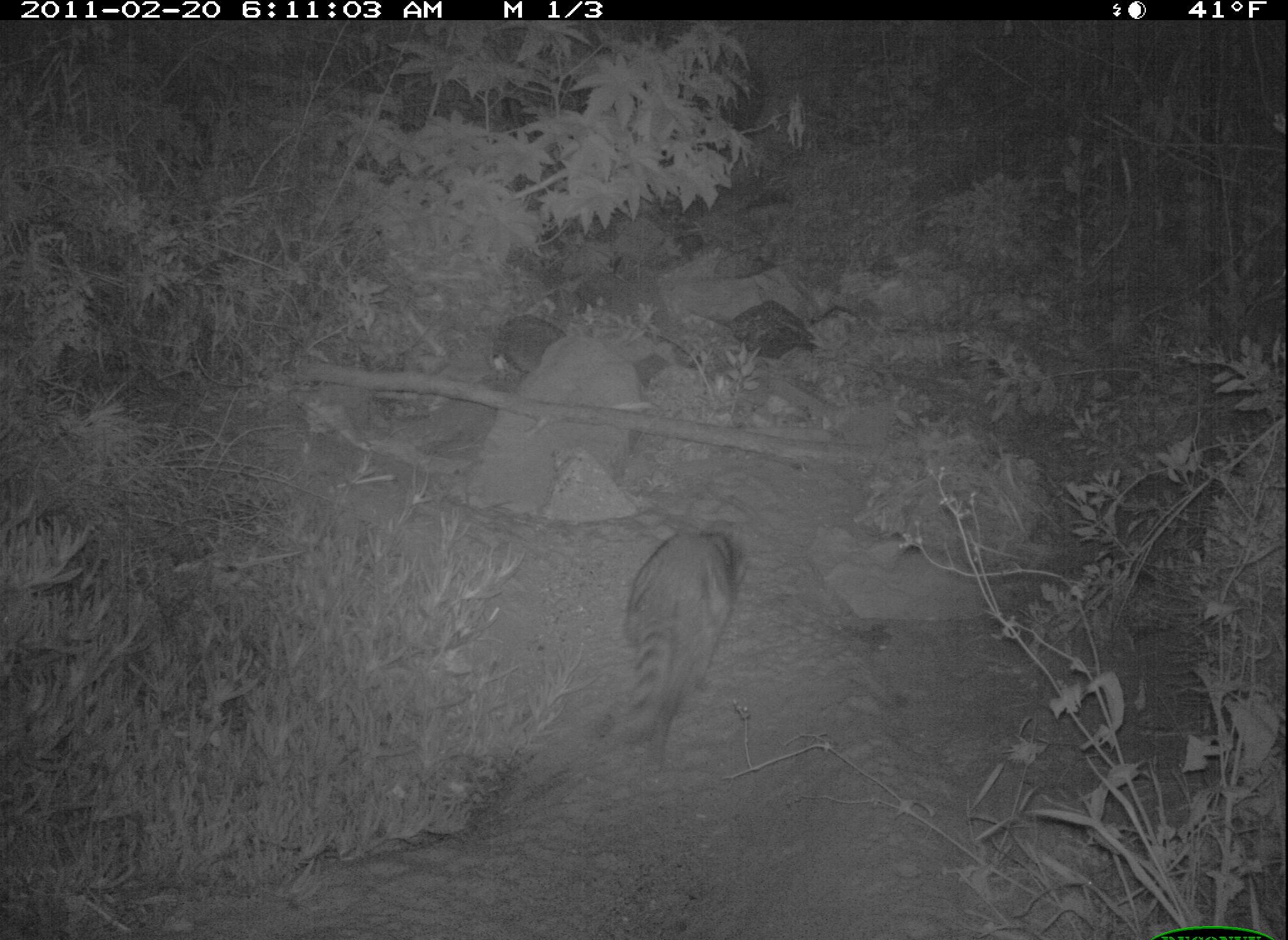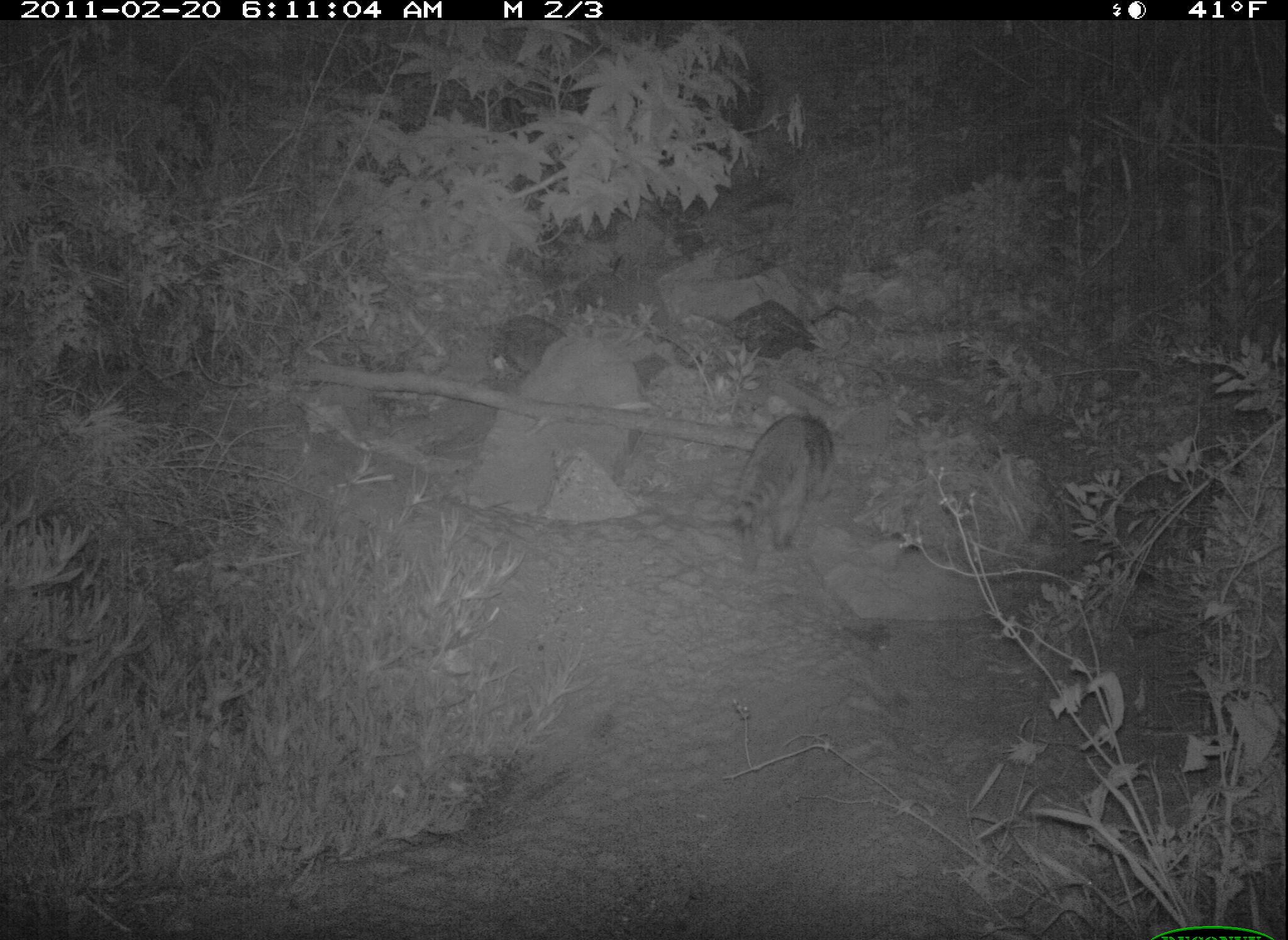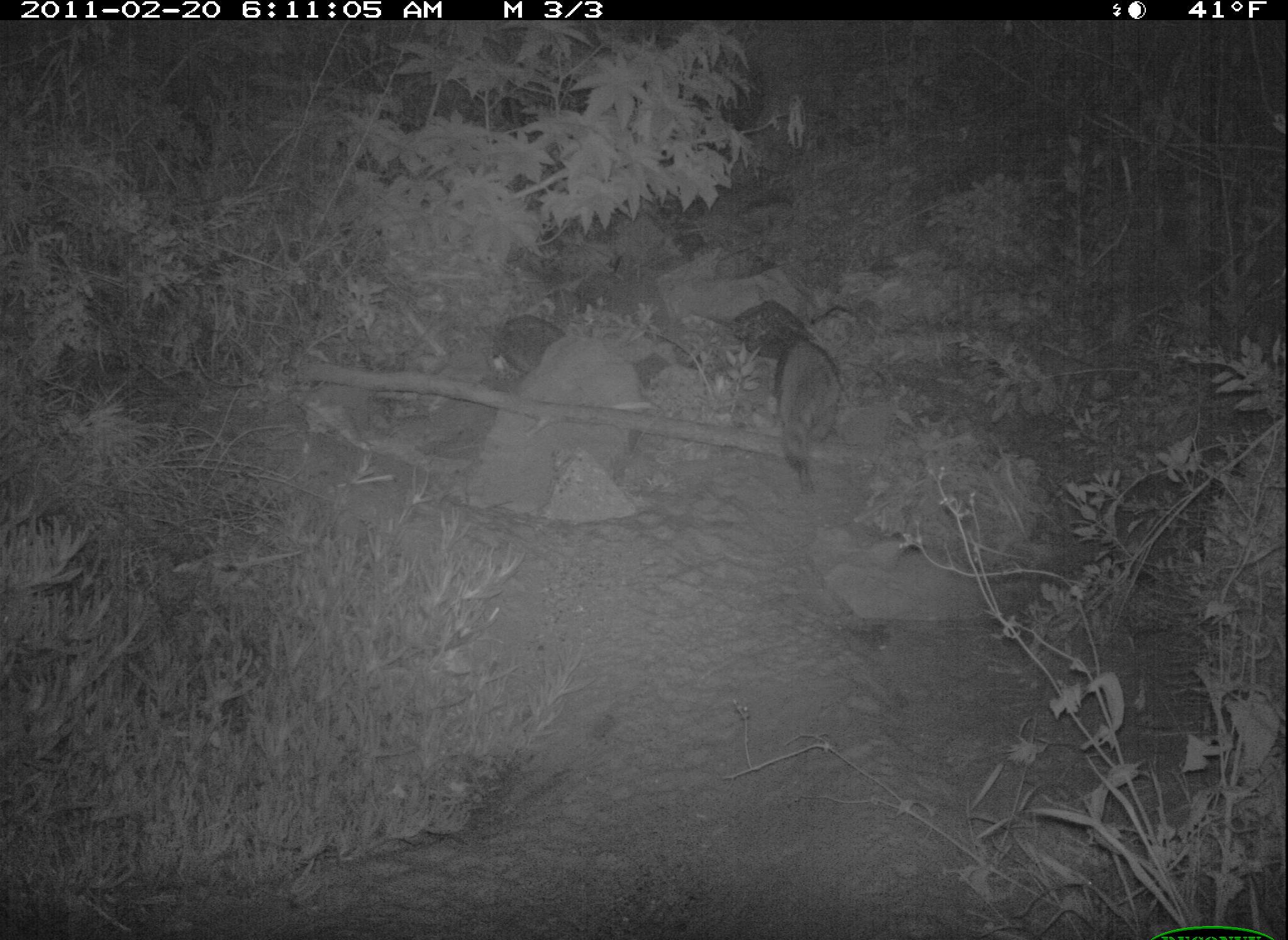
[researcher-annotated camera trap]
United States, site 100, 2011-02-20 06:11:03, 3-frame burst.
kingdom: Animalia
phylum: Chordata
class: Mammalia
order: Carnivora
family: Procyonidae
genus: Procyon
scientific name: Procyon lotor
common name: raccoon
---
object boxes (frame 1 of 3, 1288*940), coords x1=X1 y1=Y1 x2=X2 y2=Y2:
raccoon: x1=578 y1=499 x2=784 y2=763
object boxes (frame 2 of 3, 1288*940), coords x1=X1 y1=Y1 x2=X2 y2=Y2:
raccoon: x1=720 y1=406 x2=847 y2=590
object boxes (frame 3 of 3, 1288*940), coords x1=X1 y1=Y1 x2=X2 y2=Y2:
raccoon: x1=749 y1=309 x2=861 y2=480